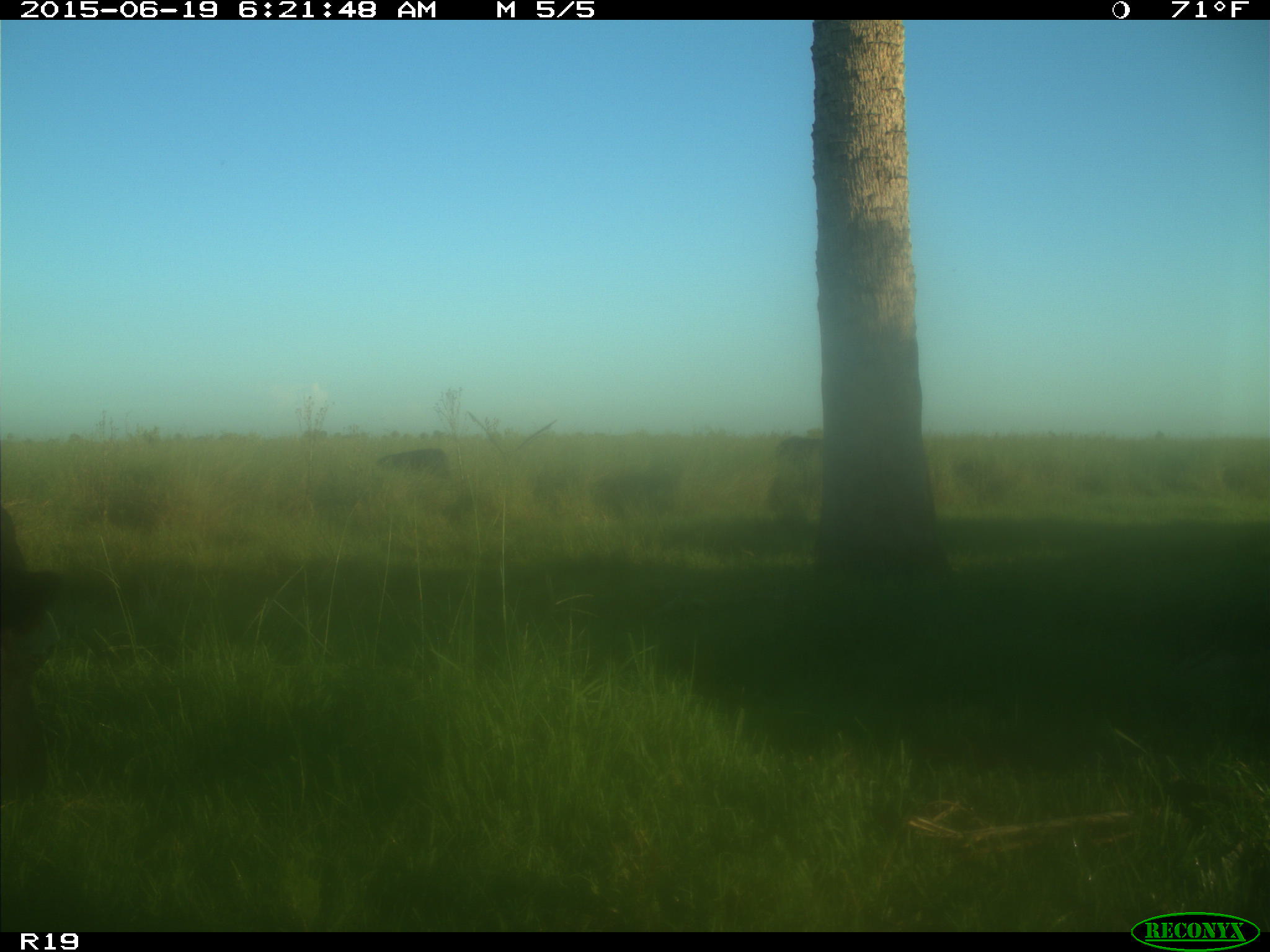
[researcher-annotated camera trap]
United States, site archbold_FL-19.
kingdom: Animalia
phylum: Chordata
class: Mammalia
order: Artiodactyla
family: Bovidae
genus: Bos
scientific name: Bos taurus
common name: domestic cow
Bos taurus (domestic cow).